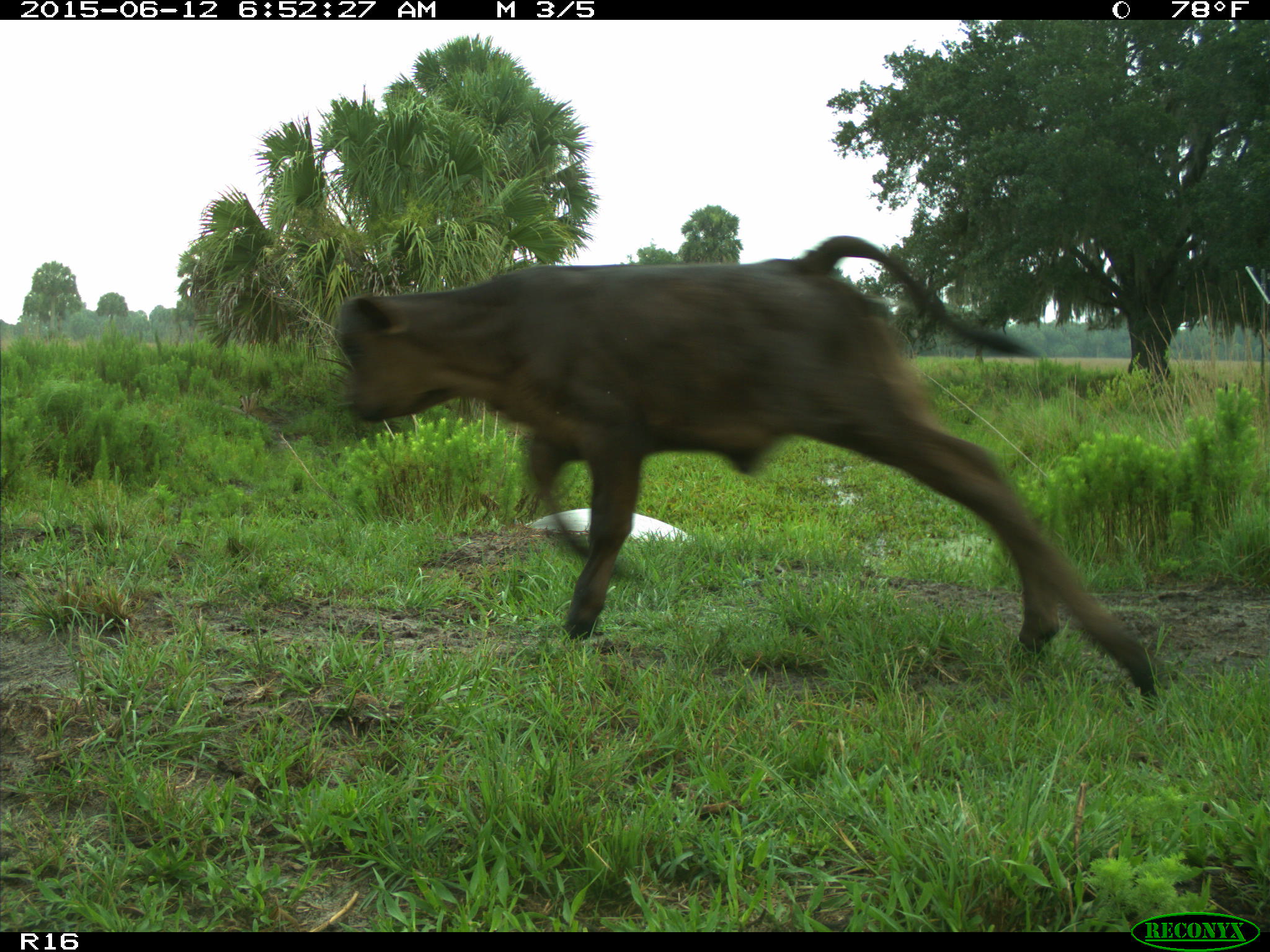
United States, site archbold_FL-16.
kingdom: Animalia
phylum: Chordata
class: Mammalia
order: Artiodactyla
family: Bovidae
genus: Bos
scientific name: Bos taurus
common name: domestic cow